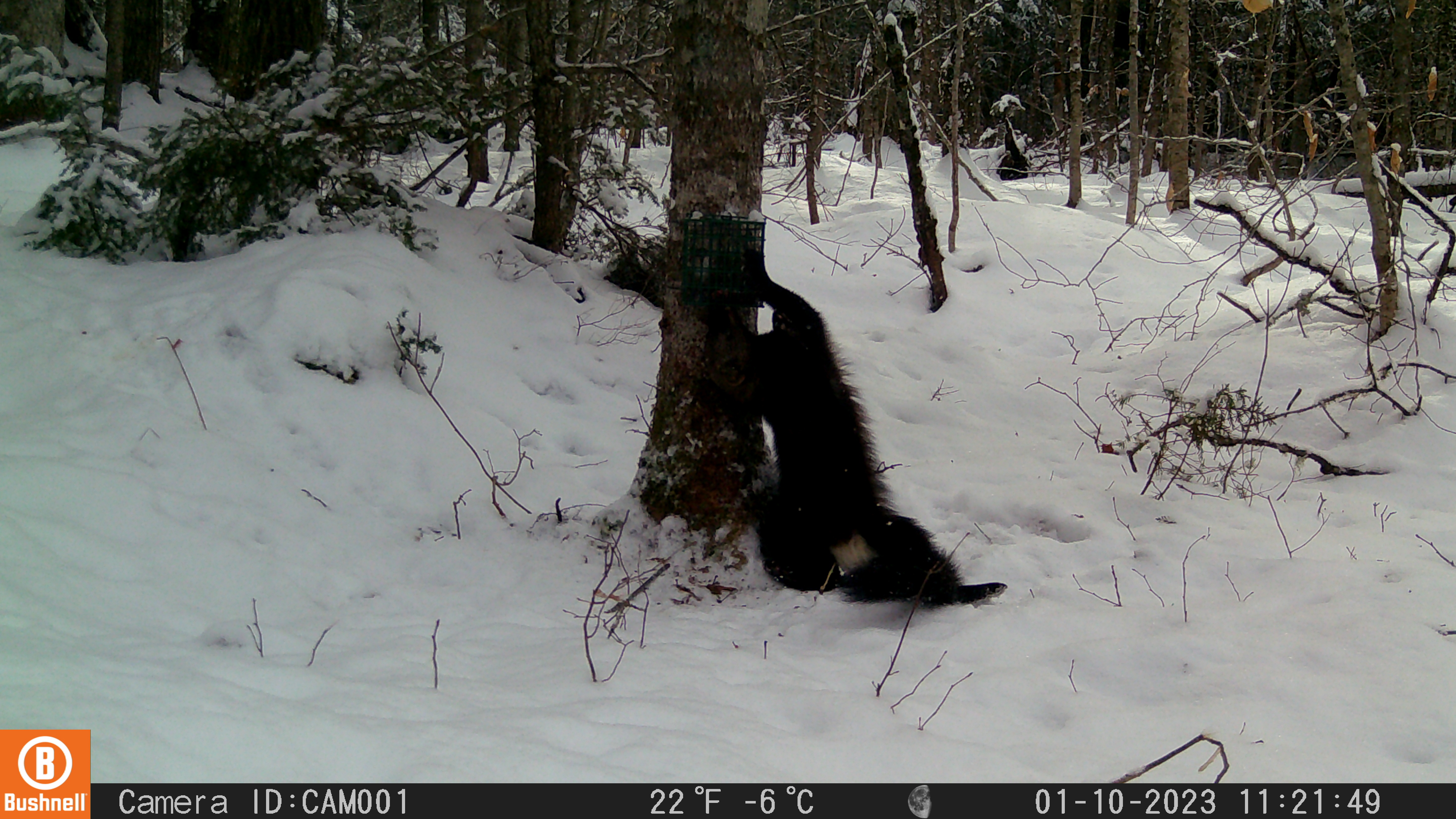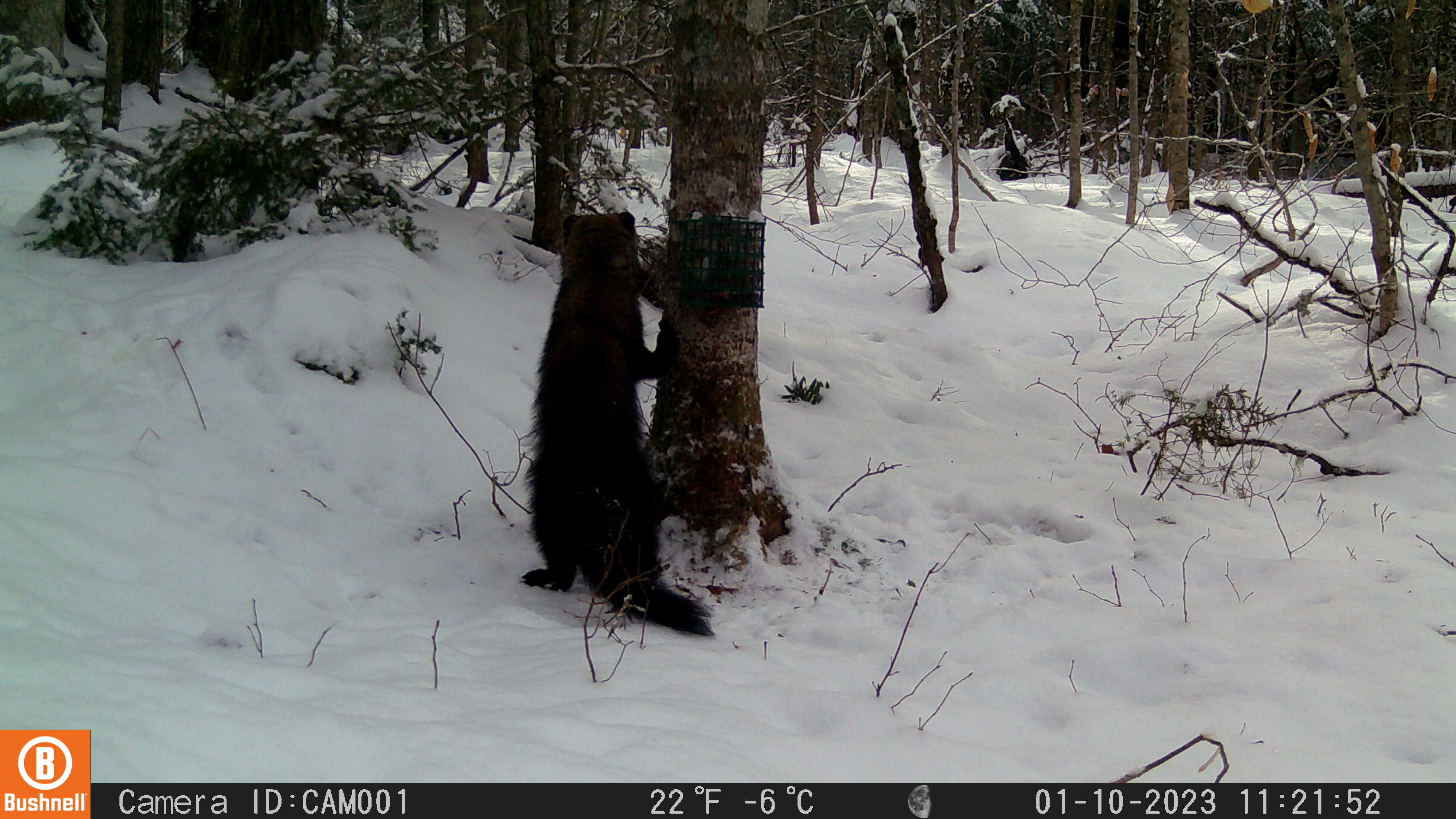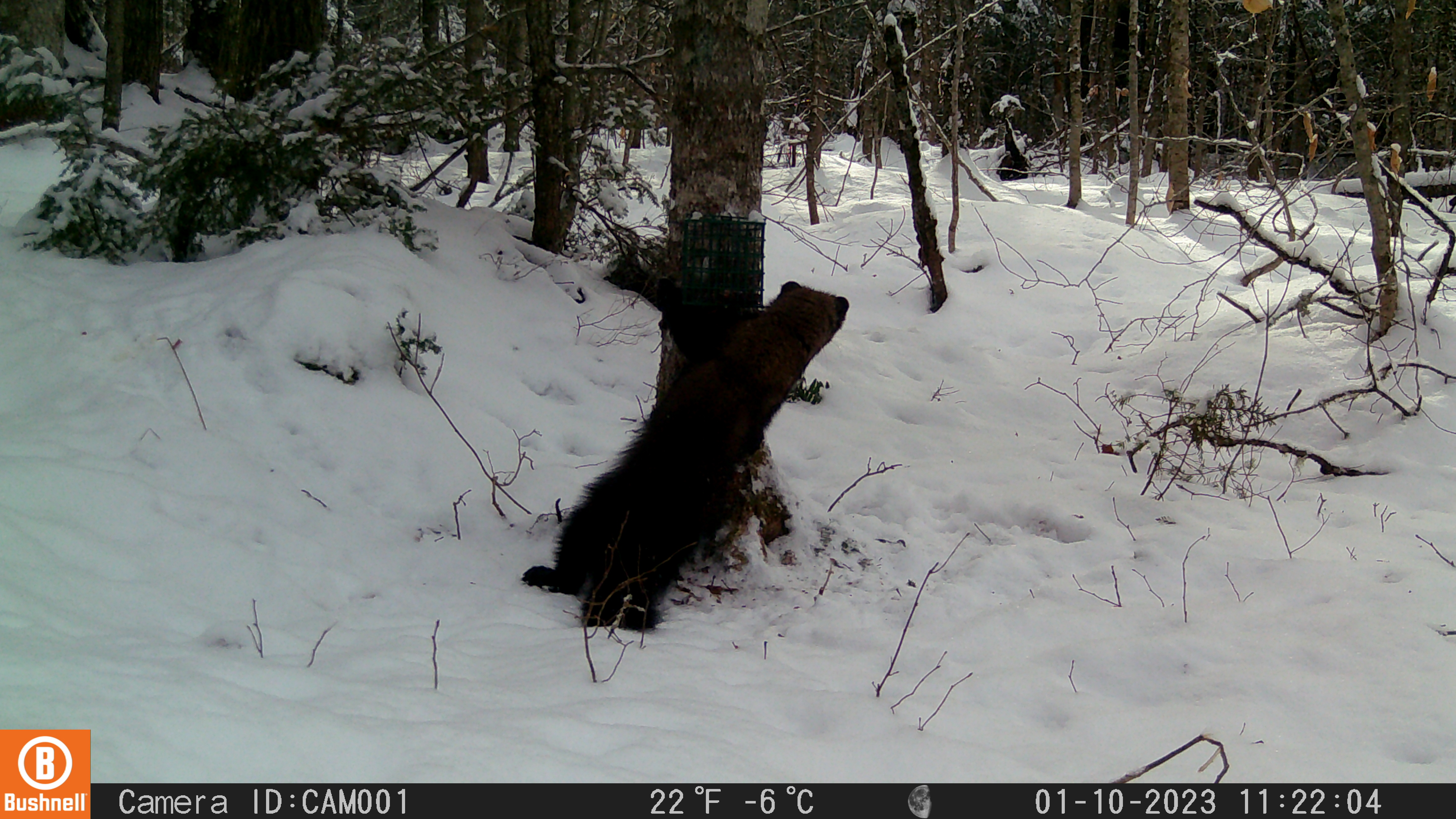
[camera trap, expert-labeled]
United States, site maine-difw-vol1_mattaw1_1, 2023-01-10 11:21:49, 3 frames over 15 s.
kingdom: Animalia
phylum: Chordata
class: Mammalia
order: Carnivora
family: Mustelidae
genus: Pekania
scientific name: Pekania pennanti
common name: fisher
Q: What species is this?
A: Fisher (Pekania pennanti).